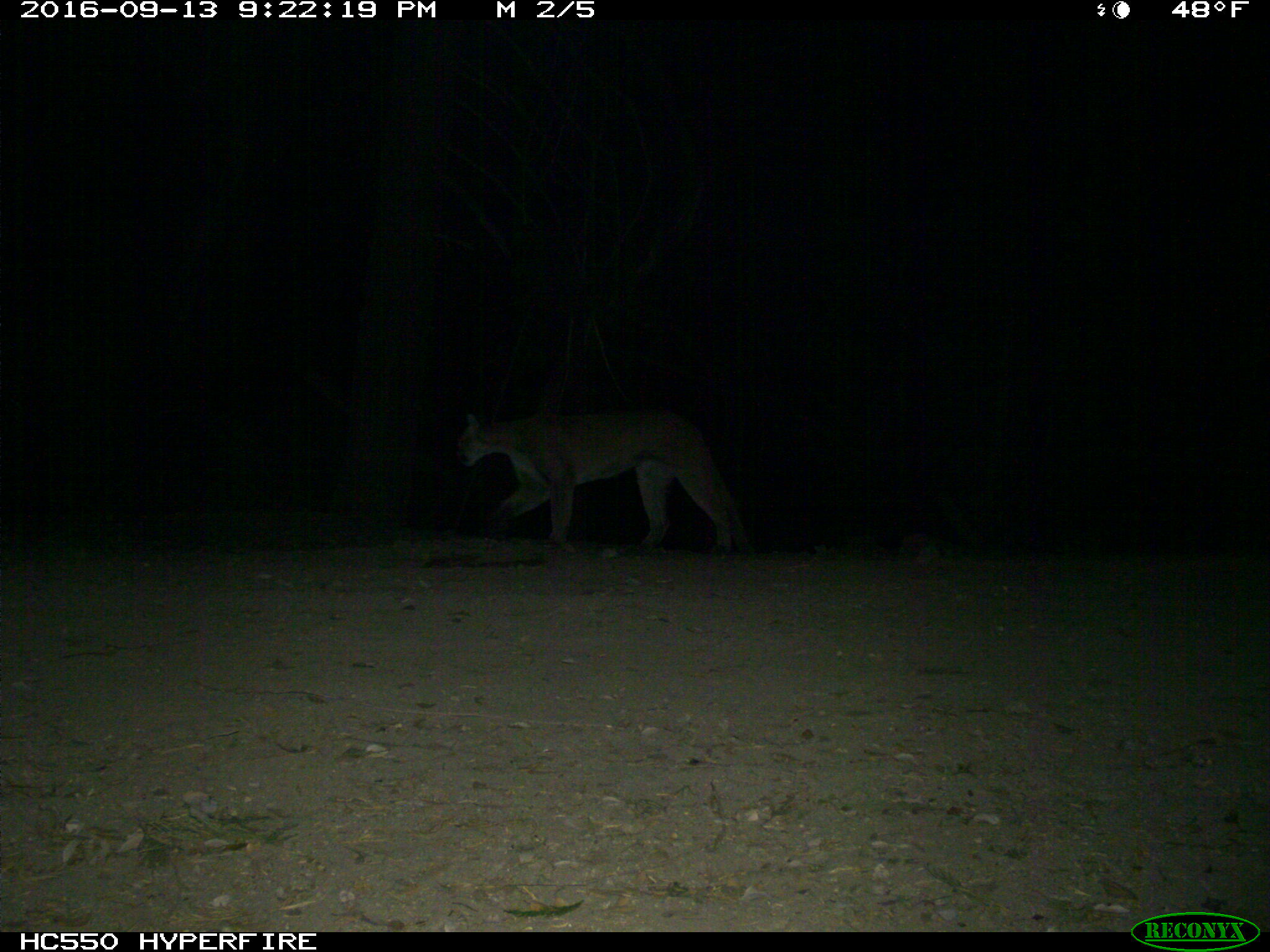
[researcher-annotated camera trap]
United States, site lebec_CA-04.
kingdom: Animalia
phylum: Chordata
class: Mammalia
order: Carnivora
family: Felidae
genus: Puma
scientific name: Puma concolor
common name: mountain lion